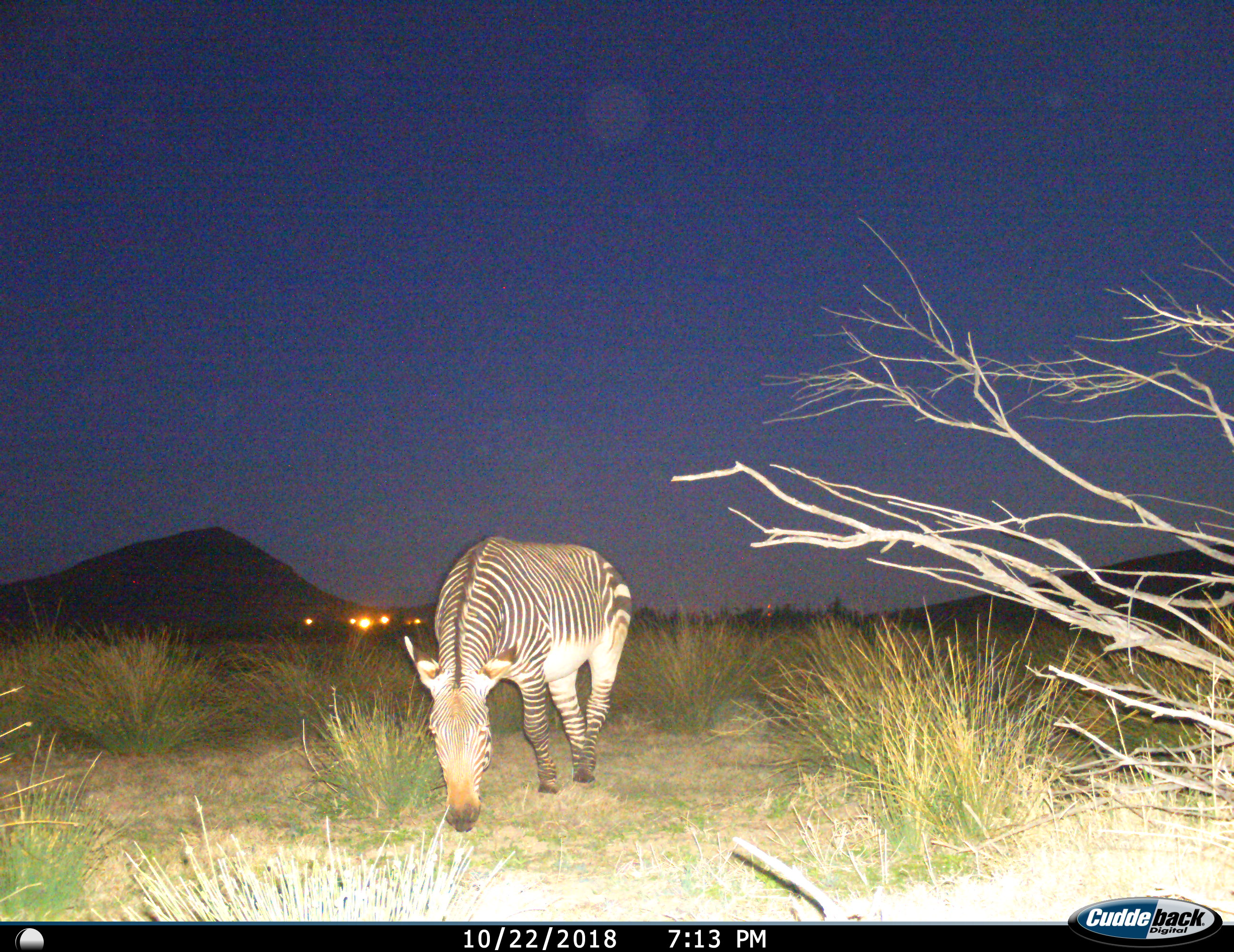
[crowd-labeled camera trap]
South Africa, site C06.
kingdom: Animalia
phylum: Chordata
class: Mammalia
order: Perissodactyla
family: Equidae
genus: Equus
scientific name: Equus zebra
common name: mountain zebra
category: zebramountain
Zebramountain (mountain zebra) (Equus zebra), count 1. Behavior (volunteer vote fractions): standing 30%, resting 0%, moving 20%, interacting 0%. Young present (vote fraction): 0%. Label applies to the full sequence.